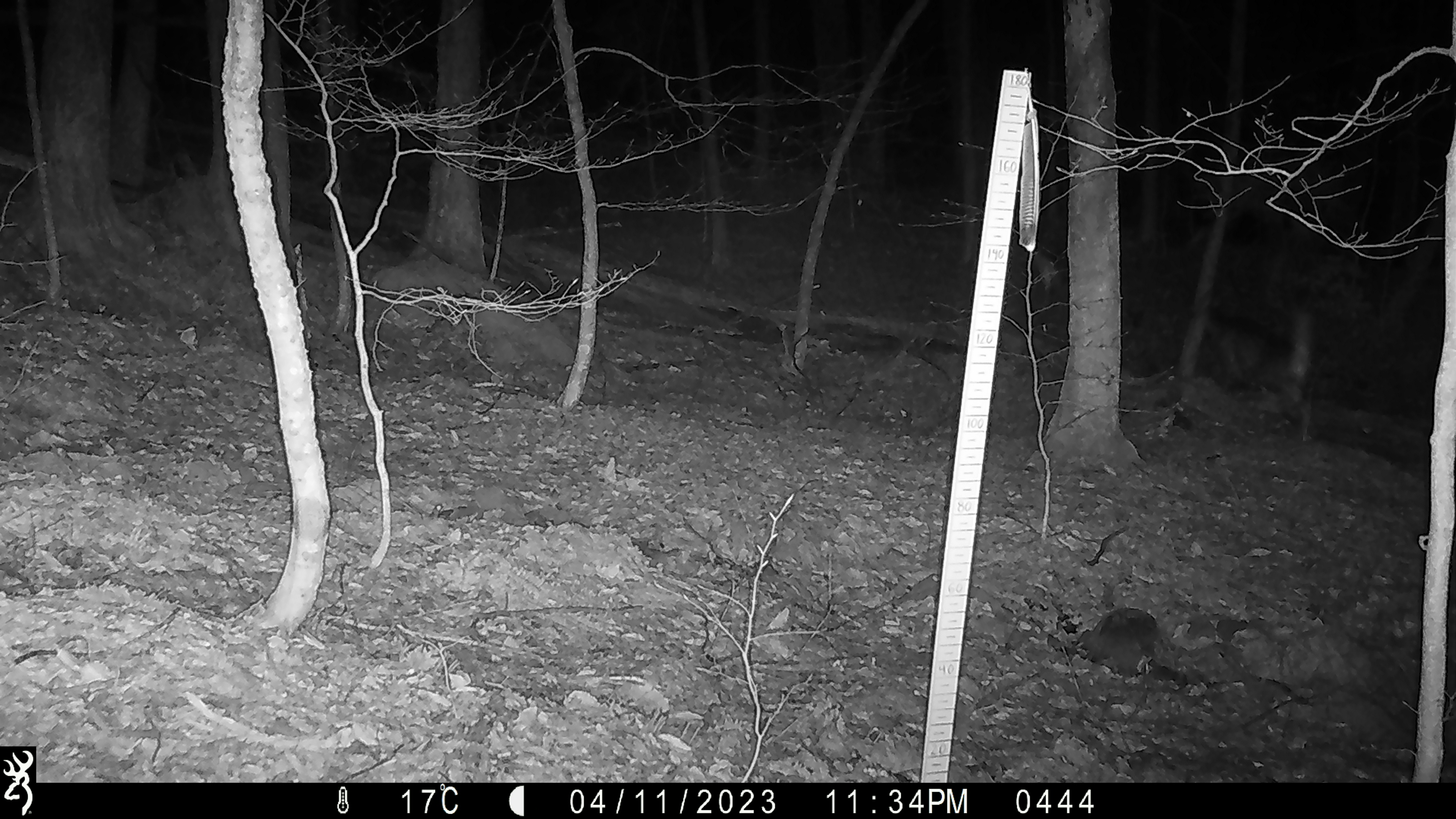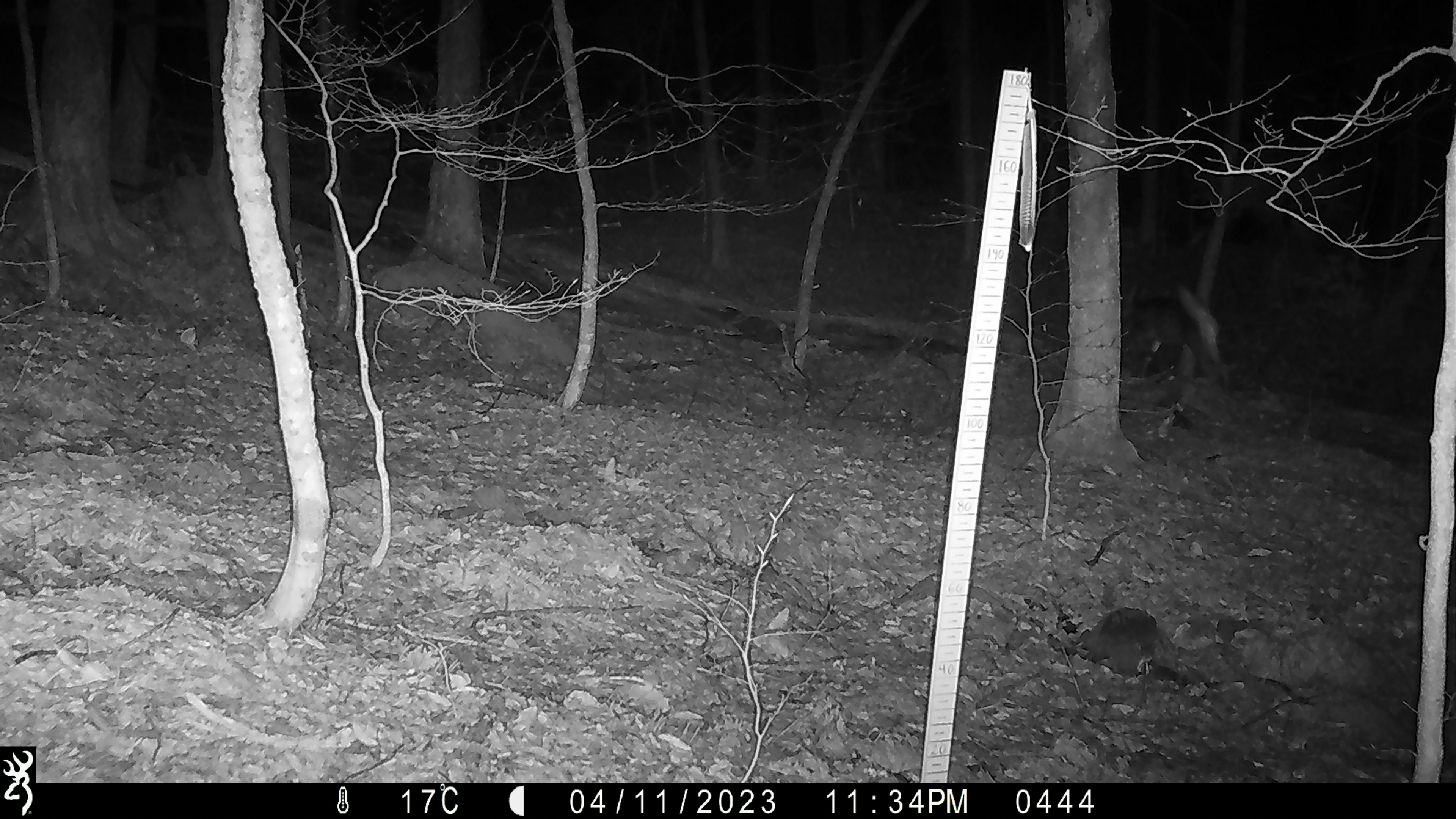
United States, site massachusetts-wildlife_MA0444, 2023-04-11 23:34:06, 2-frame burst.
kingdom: Animalia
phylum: Chordata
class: Mammalia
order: Artiodactyla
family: Cervidae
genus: Odocoileus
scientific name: Odocoileus virginianus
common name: white-tailed deer